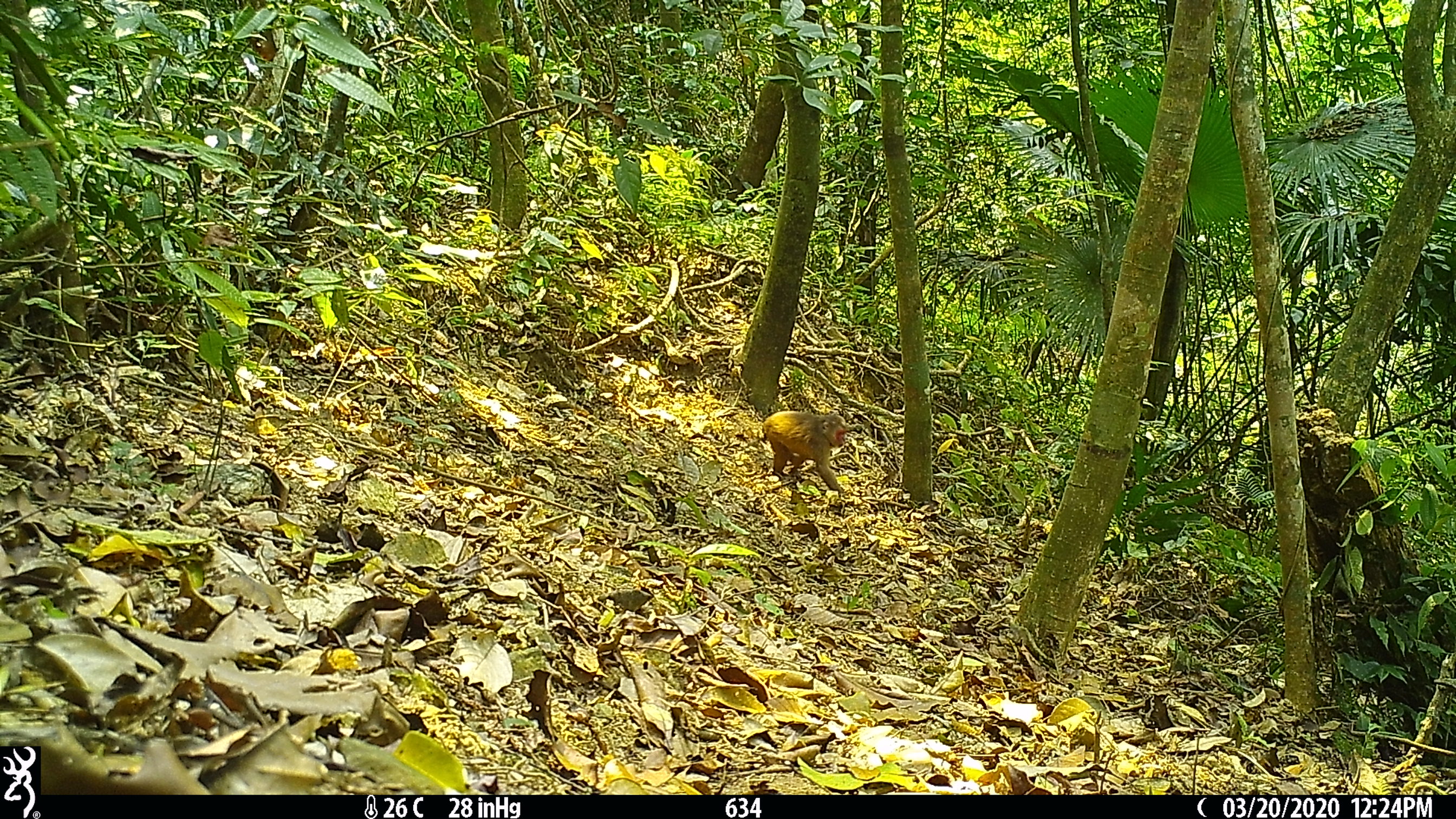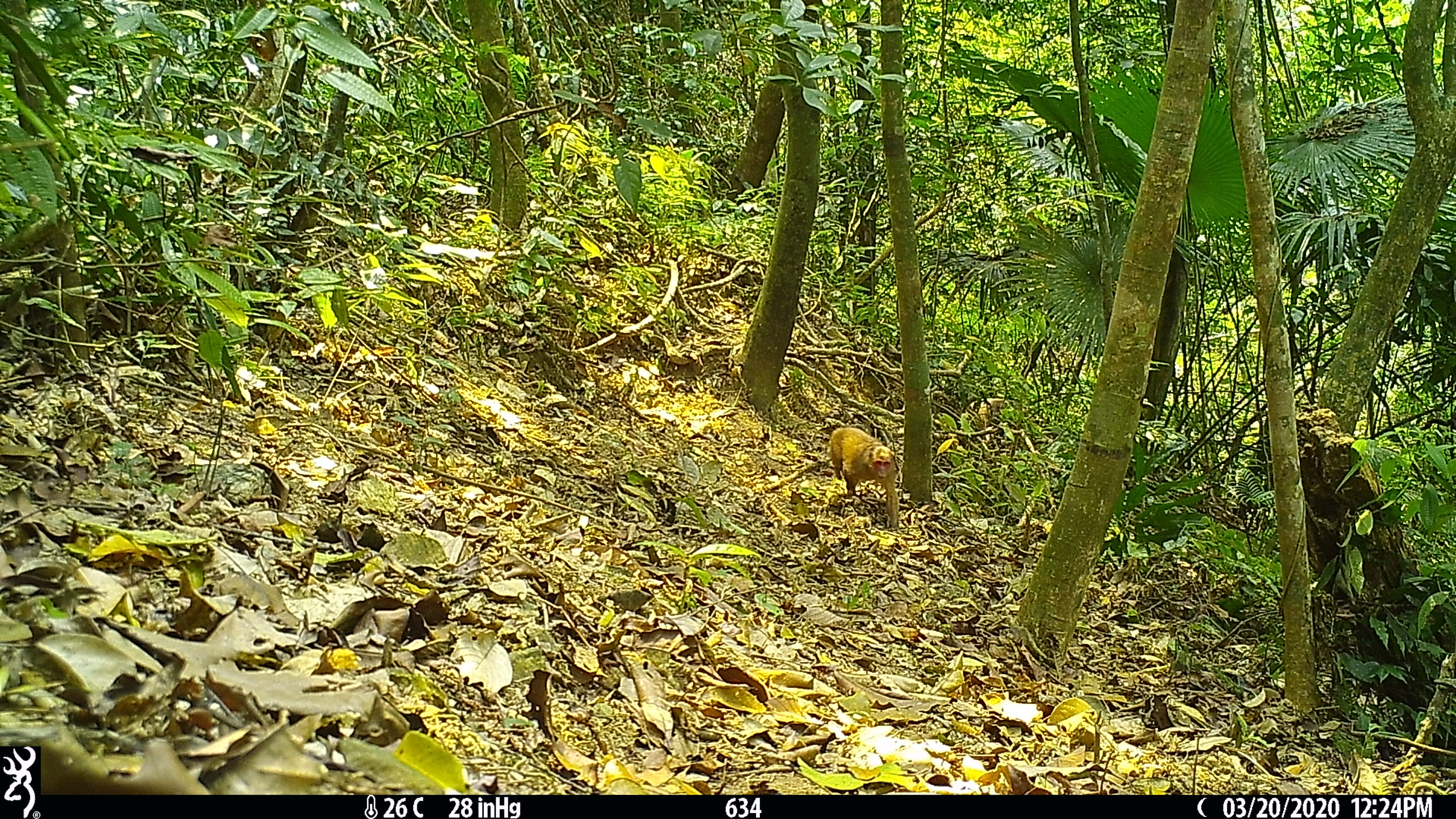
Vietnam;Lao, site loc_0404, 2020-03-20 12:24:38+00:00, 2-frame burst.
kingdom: Animalia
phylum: Chordata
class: Mammalia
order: Primates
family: Cercopithecidae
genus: Macaca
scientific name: Macaca arctoides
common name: stump-tailed macaque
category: stump tailed macaque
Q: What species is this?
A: Stump tailed macaque (stump-tailed macaque) (Macaca arctoides).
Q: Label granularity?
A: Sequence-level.